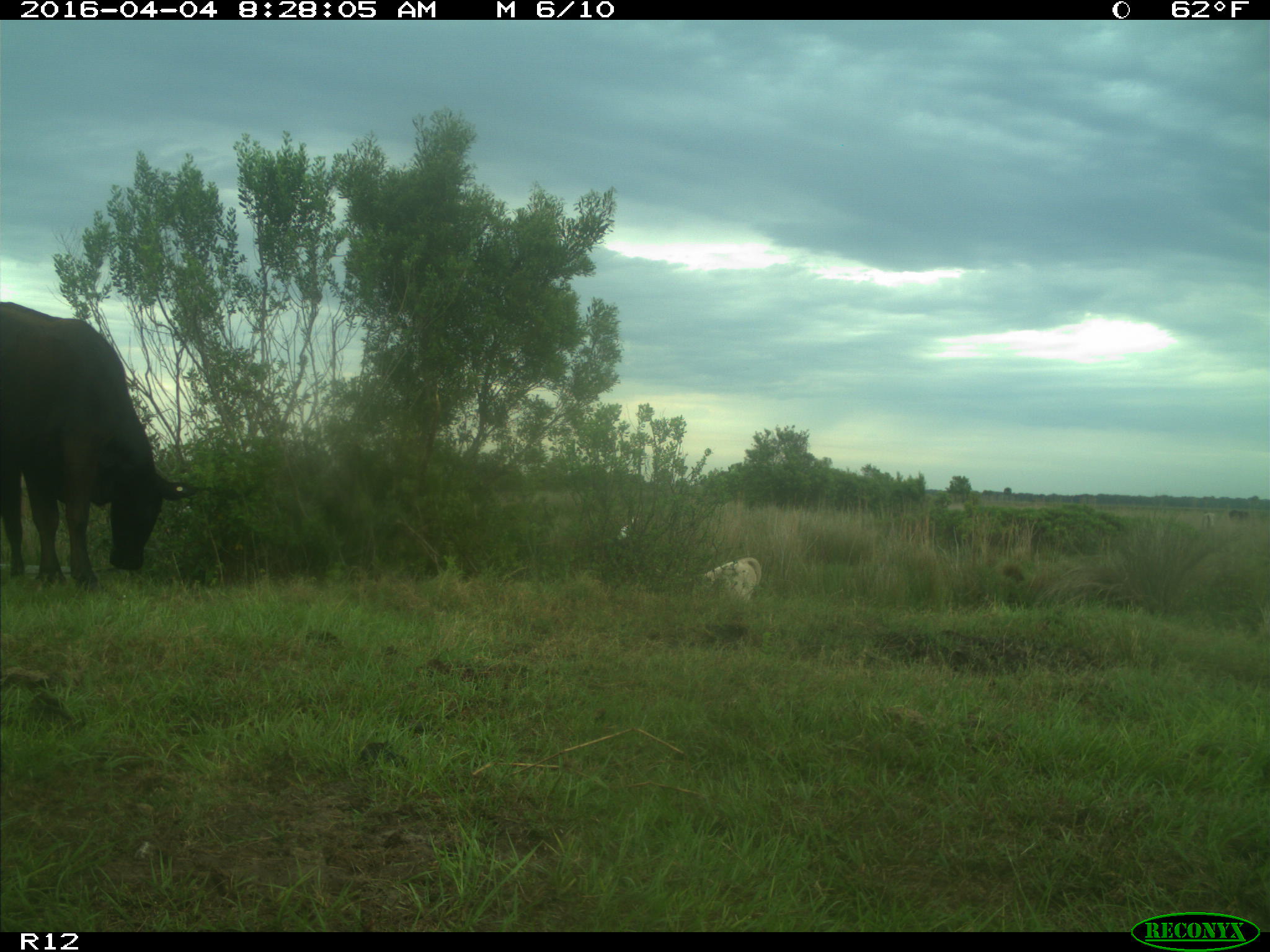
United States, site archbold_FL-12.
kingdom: Animalia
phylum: Chordata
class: Mammalia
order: Artiodactyla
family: Bovidae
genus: Bos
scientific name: Bos taurus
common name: domestic cow